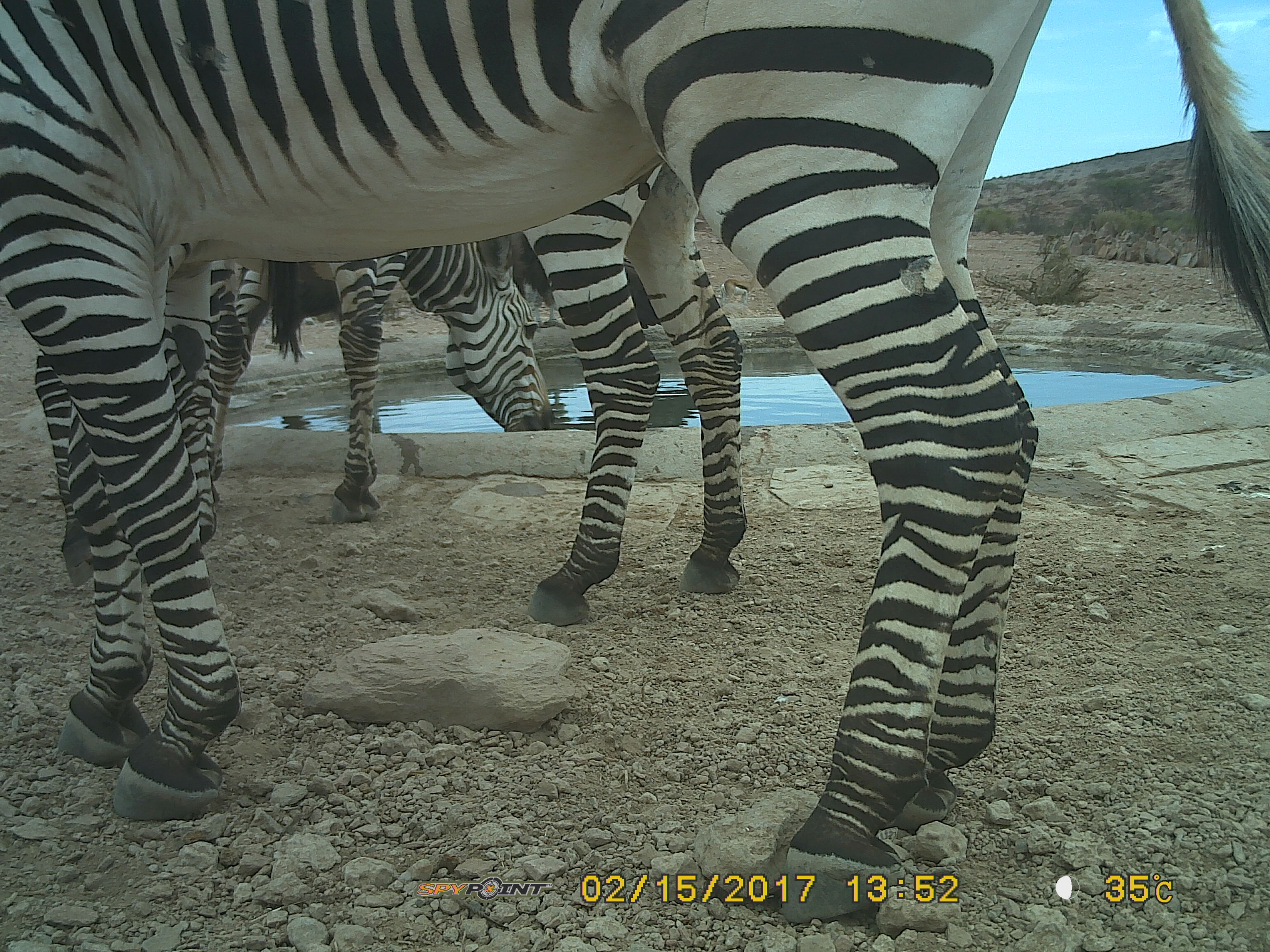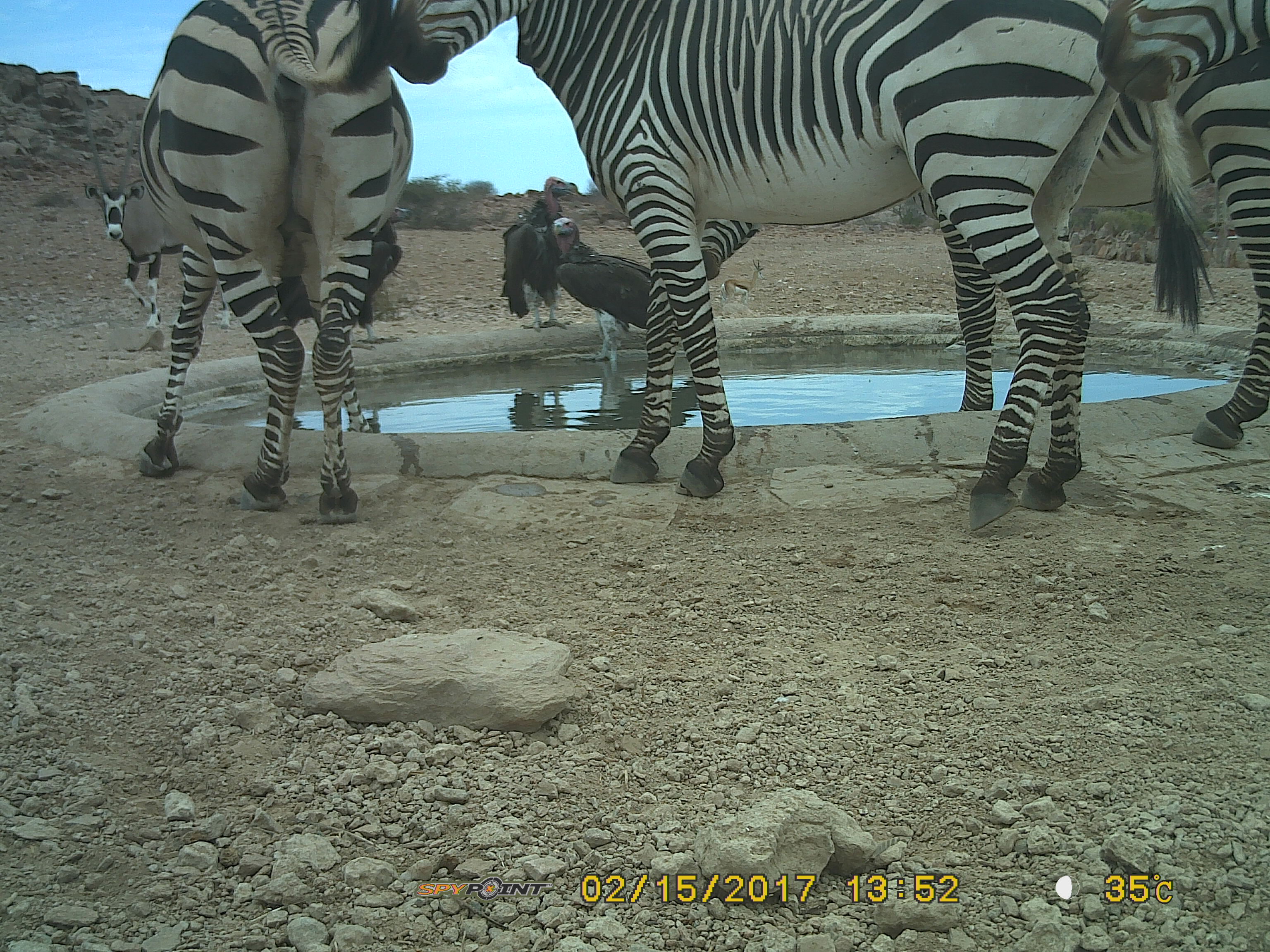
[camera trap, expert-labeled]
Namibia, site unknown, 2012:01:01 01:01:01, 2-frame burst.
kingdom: Animalia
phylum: Chordata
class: Mammalia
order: Perissodactyla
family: Equidae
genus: Equus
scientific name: Equus zebra hartmannae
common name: hartmann's mountain zebra